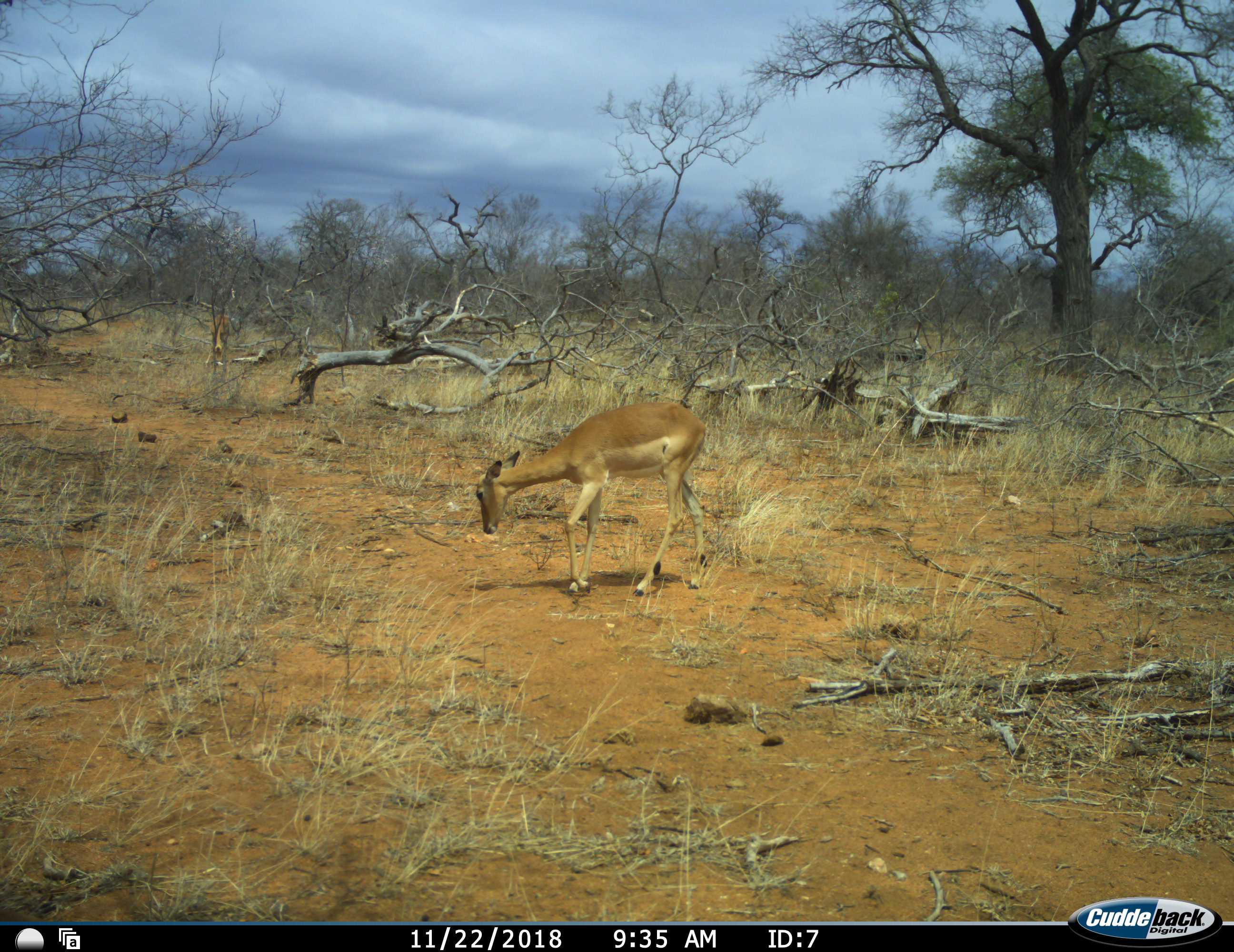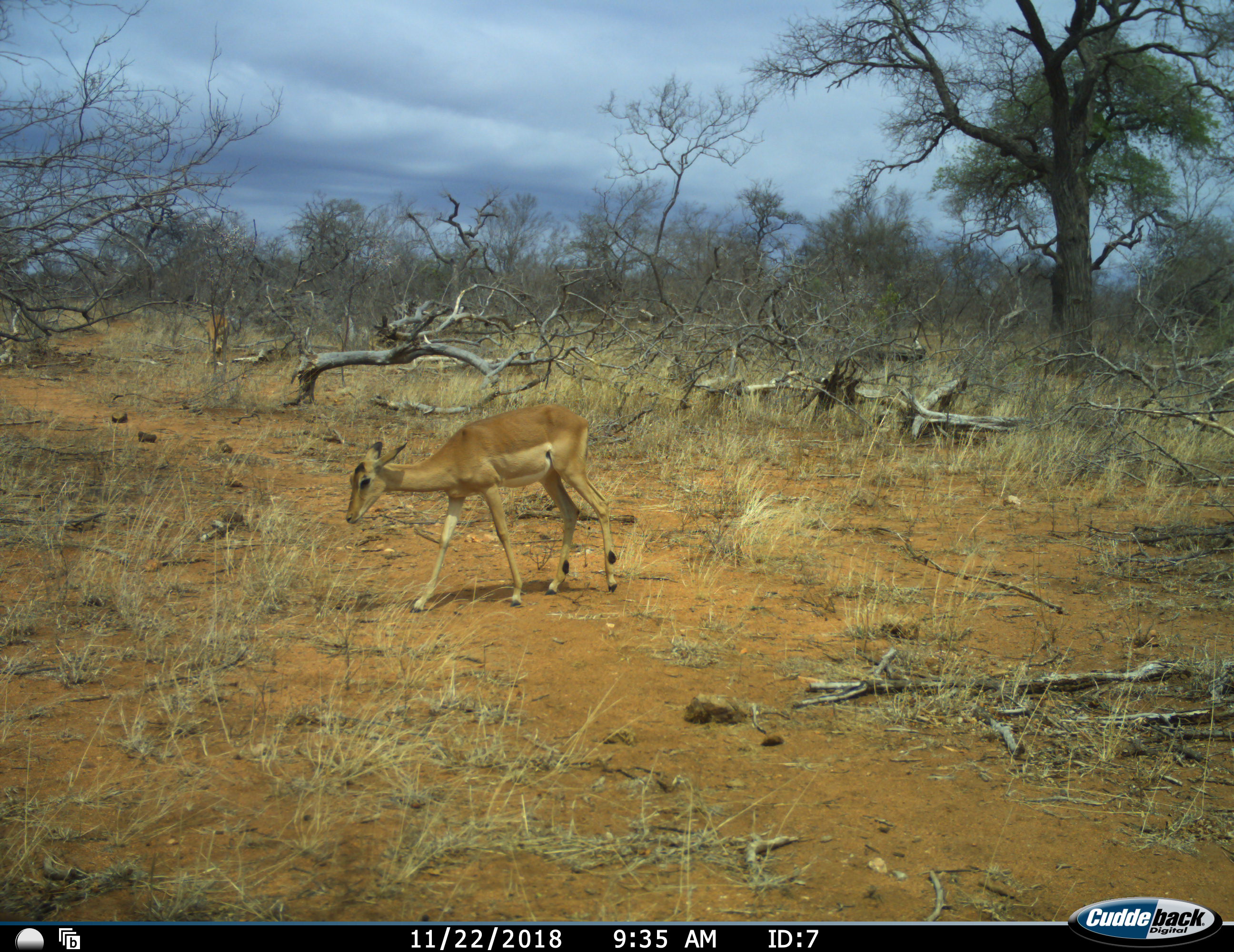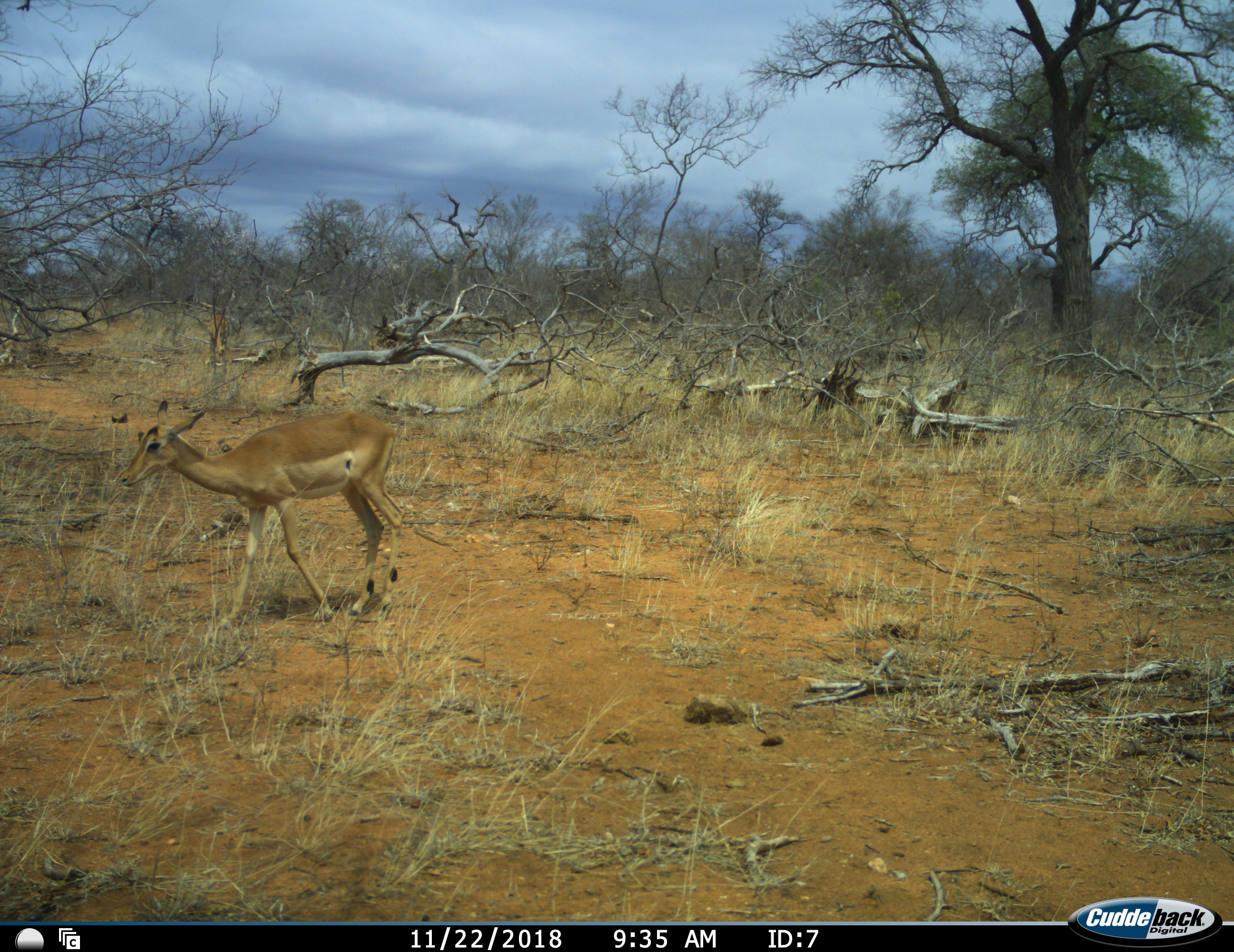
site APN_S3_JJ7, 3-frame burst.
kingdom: Animalia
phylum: Chordata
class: Mammalia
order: Artiodactyla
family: Bovidae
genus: Aepyceros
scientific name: Aepyceros melampus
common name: impala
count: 1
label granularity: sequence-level